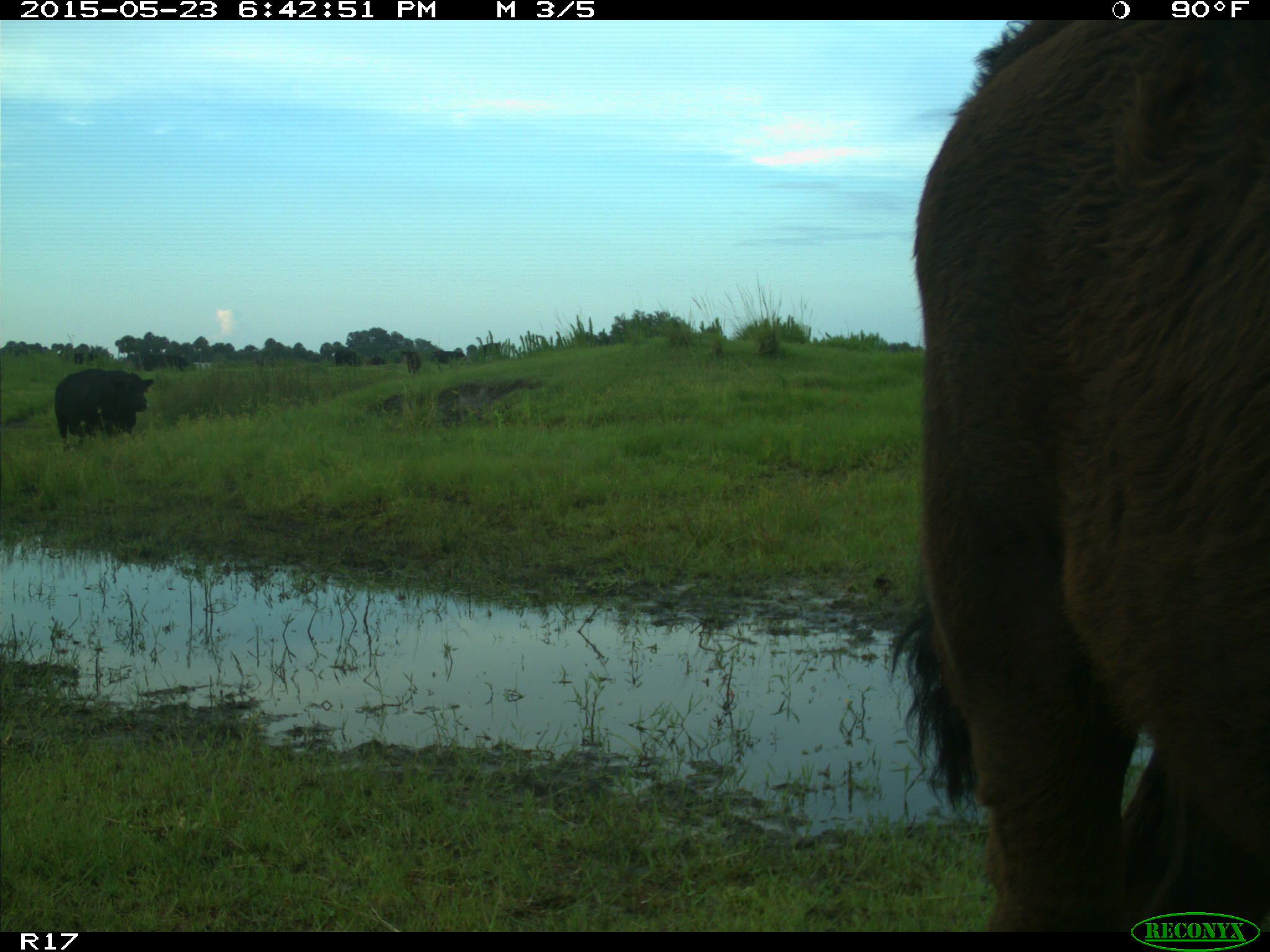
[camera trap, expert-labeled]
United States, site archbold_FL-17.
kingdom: Animalia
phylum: Chordata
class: Mammalia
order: Artiodactyla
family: Bovidae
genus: Bos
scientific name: Bos taurus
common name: domestic cow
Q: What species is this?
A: Bos taurus (domestic cow).